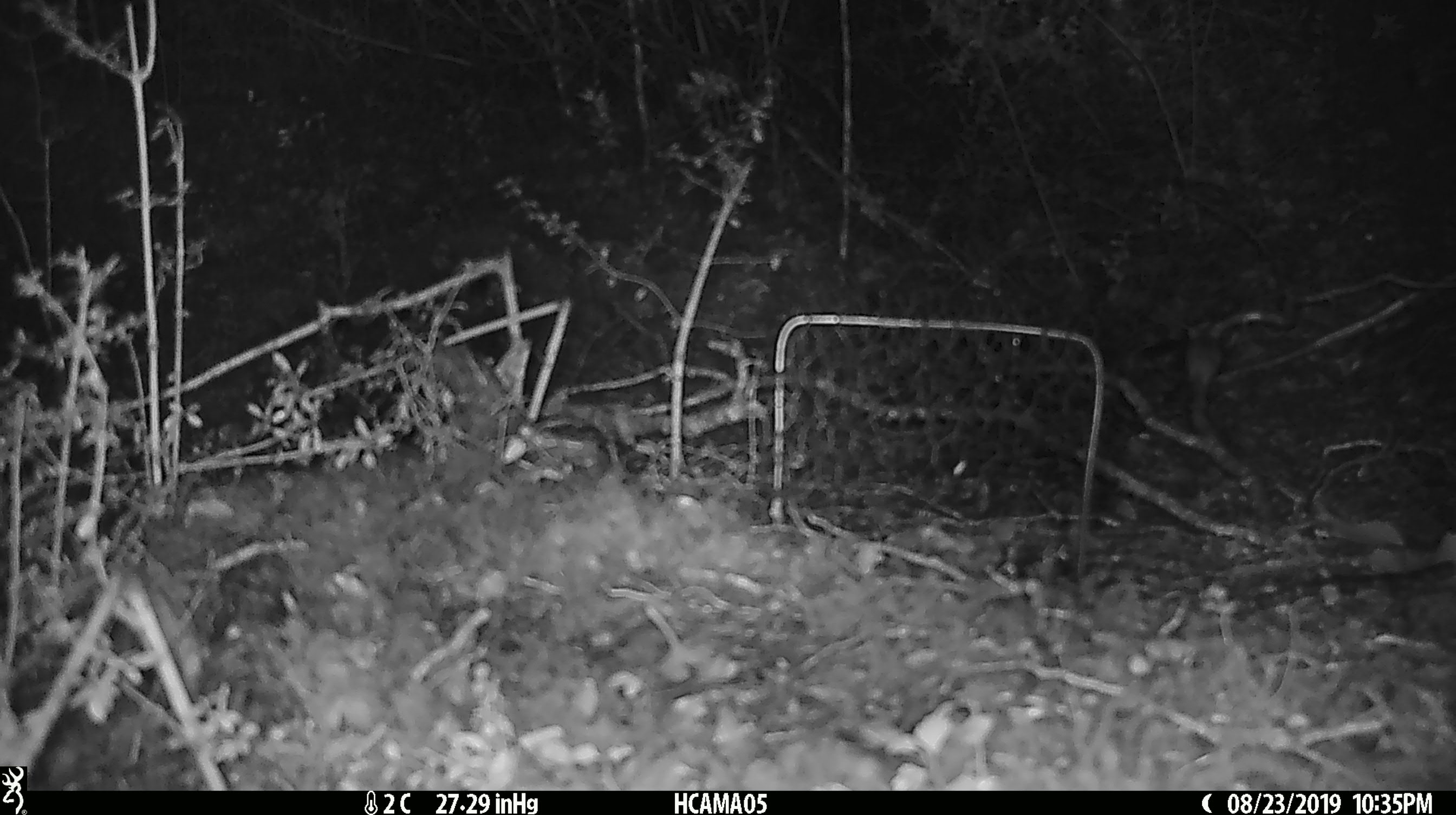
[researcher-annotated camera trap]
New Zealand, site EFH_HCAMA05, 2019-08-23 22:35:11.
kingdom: Animalia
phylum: Chordata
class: Mammalia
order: Rodentia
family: Muridae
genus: Mus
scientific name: Mus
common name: mouse